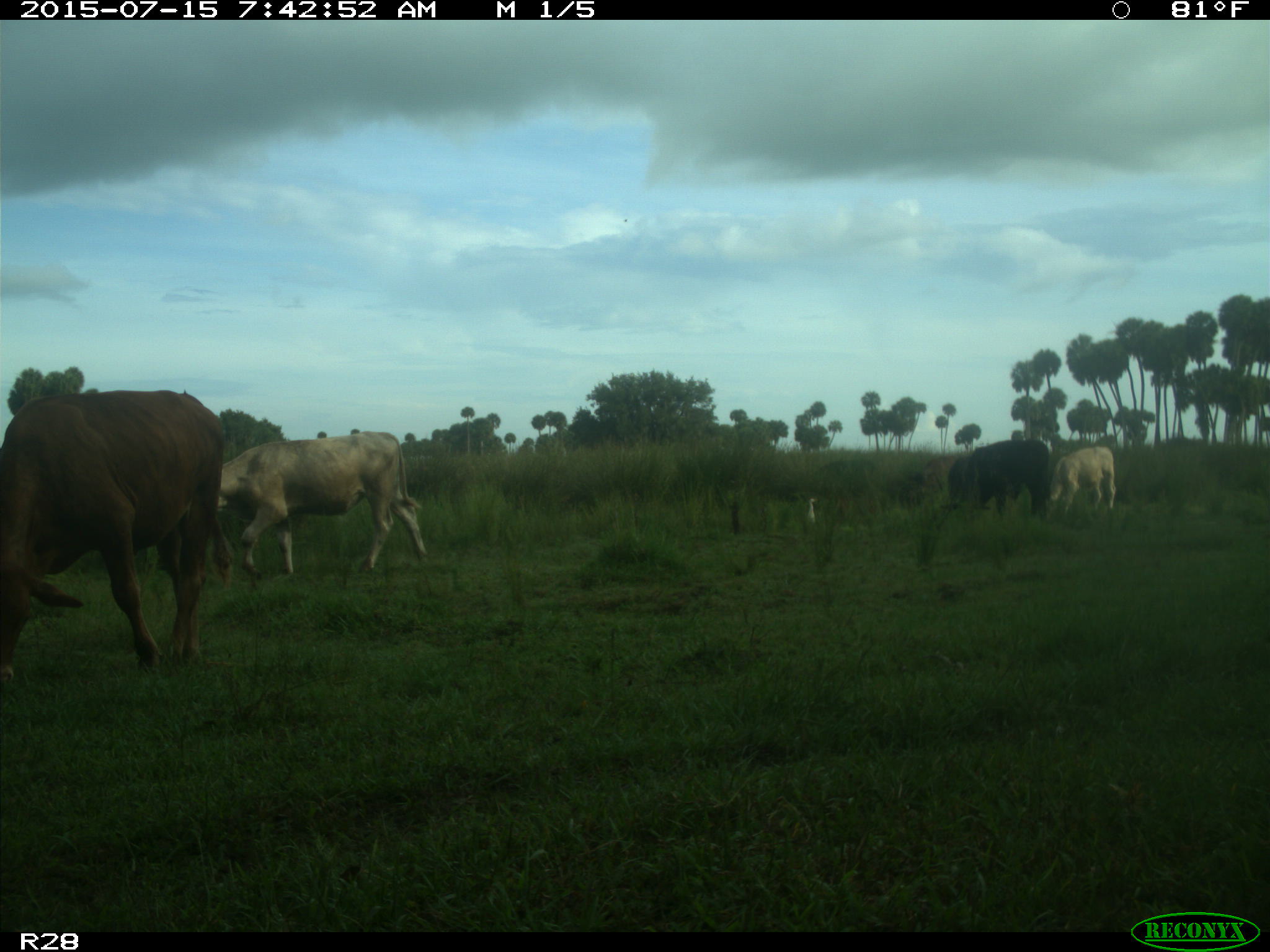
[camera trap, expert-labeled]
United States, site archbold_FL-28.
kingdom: Animalia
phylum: Chordata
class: Mammalia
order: Artiodactyla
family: Bovidae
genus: Bos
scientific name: Bos taurus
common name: domestic cow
Bos taurus (domestic cow).